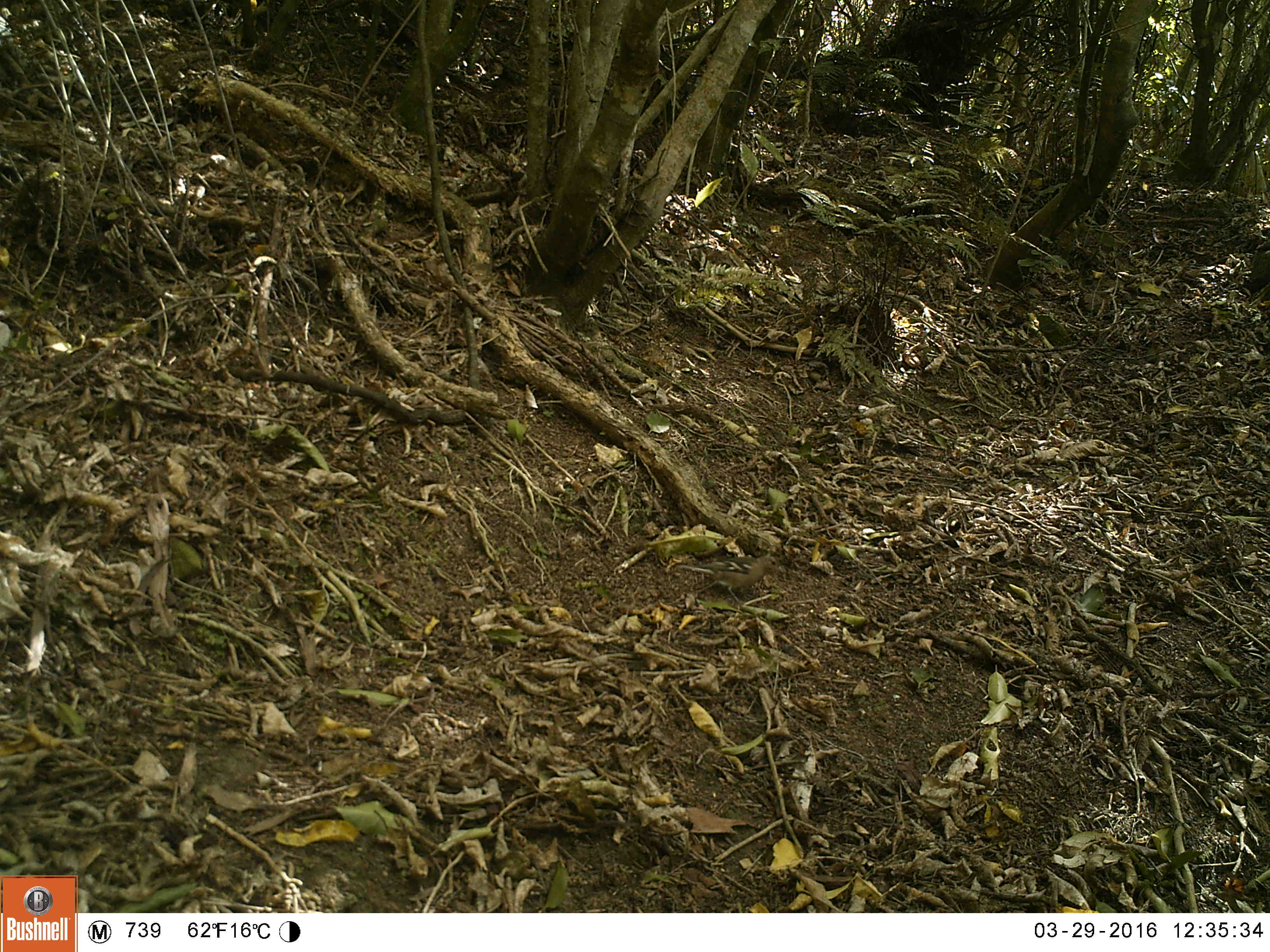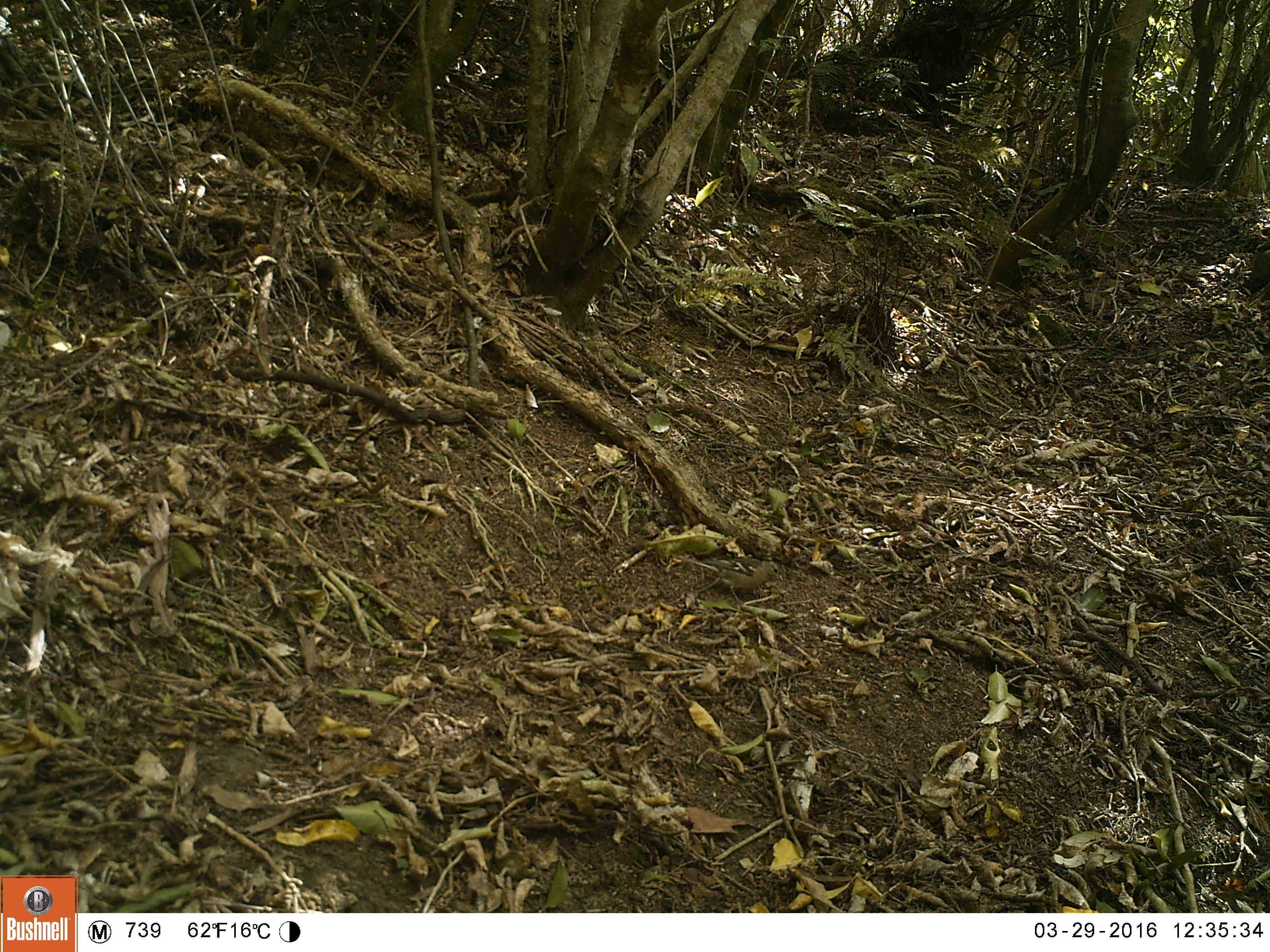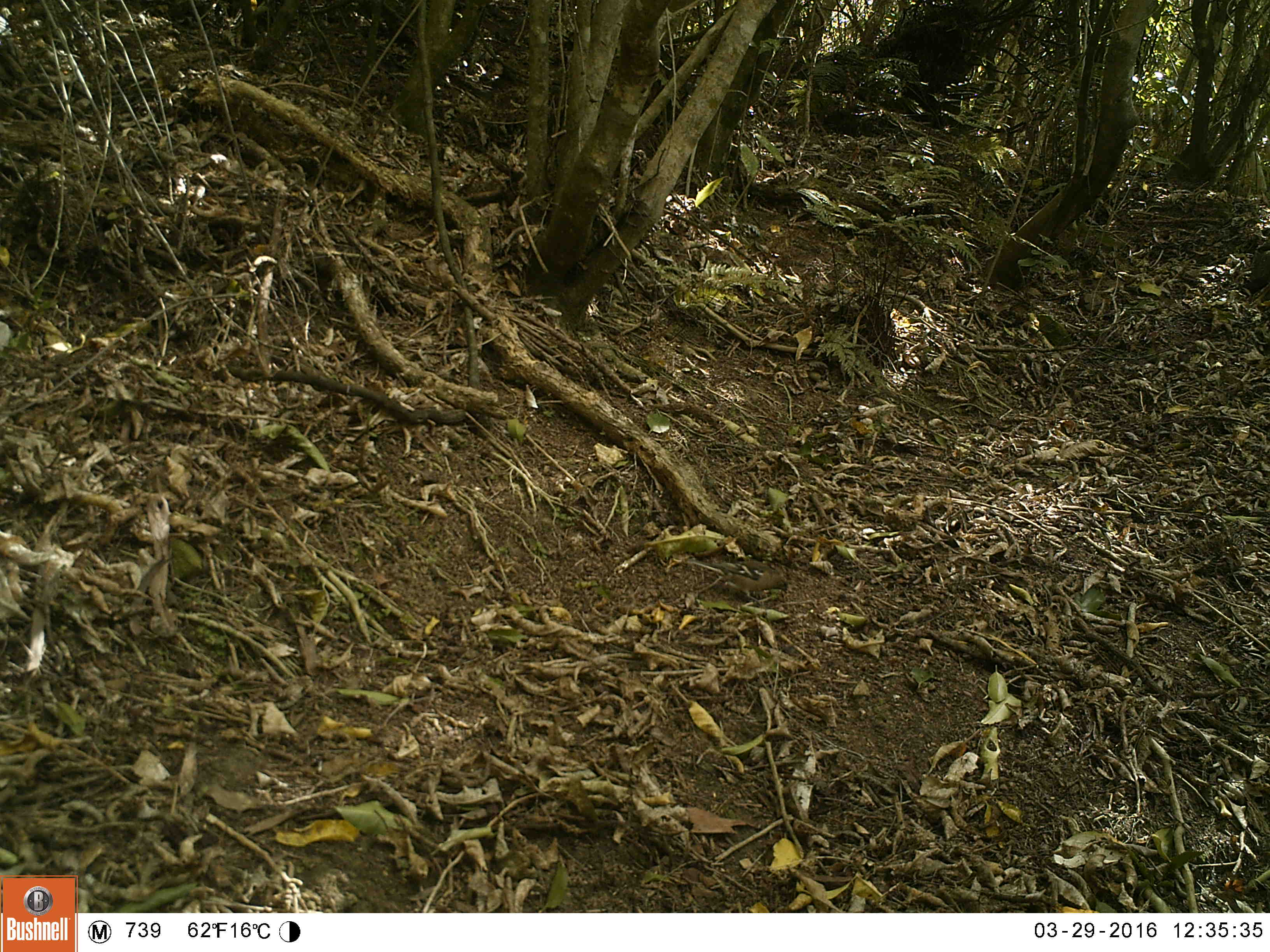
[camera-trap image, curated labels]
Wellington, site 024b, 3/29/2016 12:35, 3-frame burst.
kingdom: Animalia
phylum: Chordata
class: Aves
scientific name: Aves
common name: bird